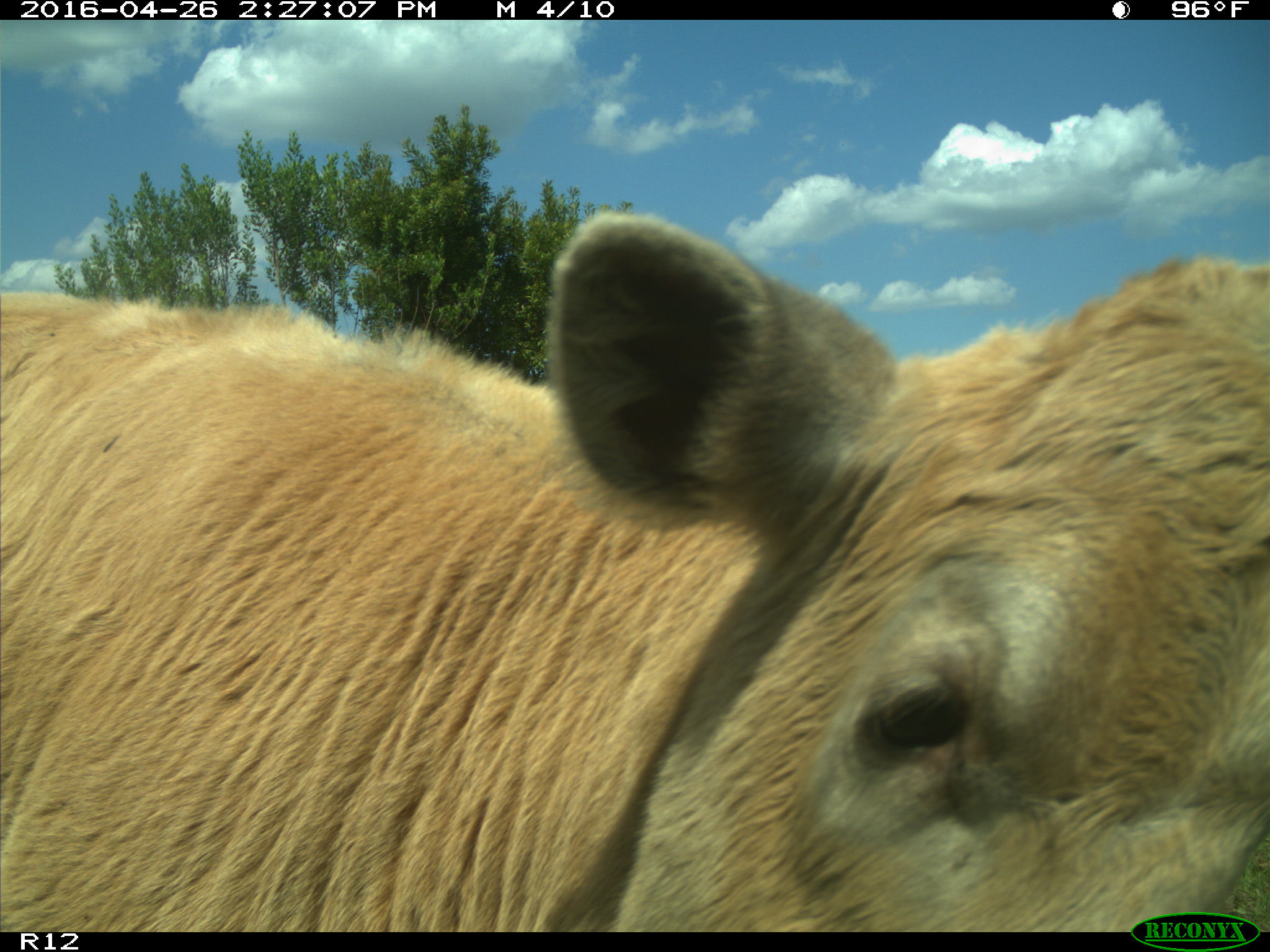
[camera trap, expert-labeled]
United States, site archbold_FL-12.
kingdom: Animalia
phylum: Chordata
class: Mammalia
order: Artiodactyla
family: Bovidae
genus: Bos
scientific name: Bos taurus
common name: domestic cow